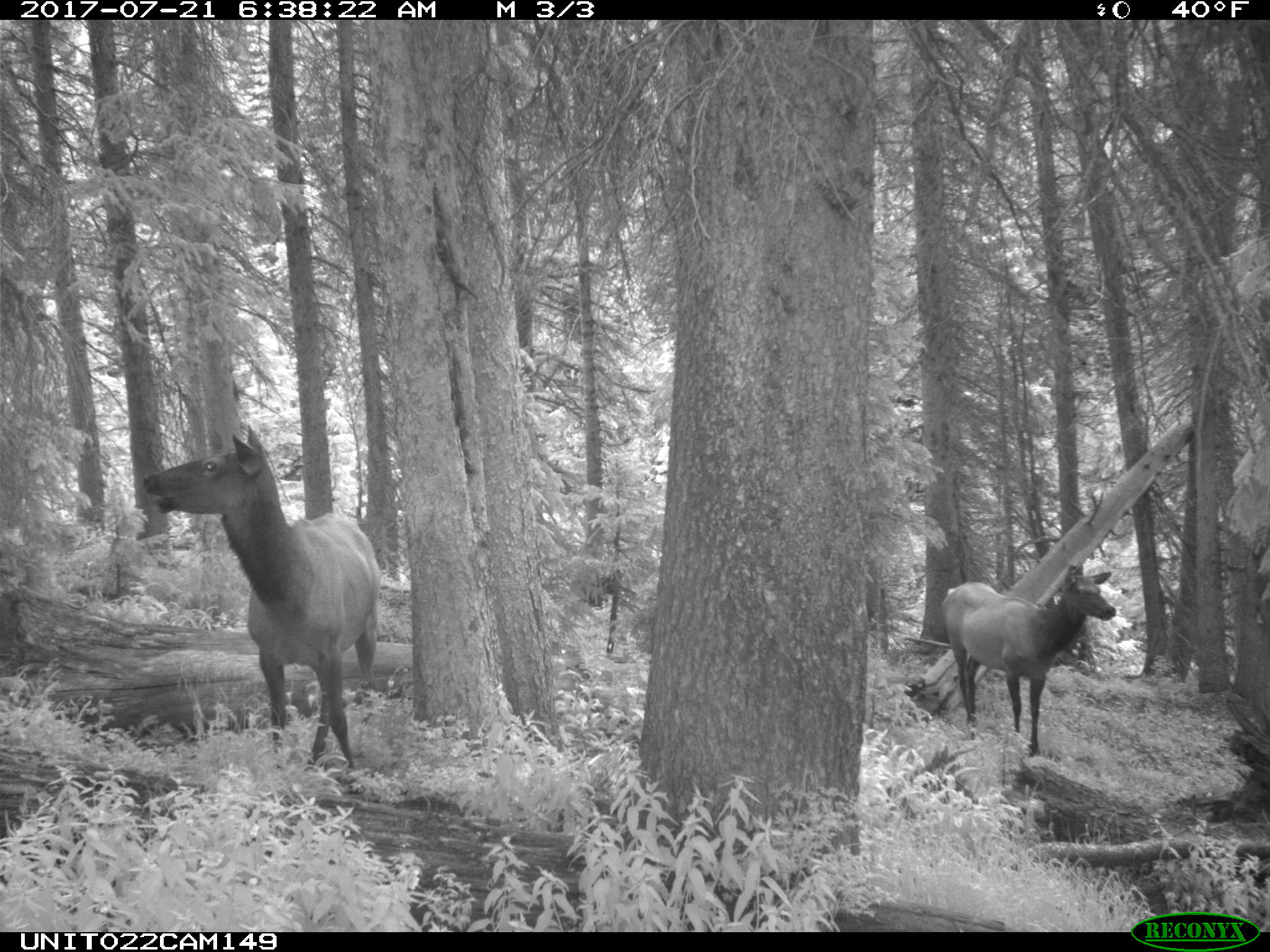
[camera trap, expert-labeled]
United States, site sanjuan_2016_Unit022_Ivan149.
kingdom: Animalia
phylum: Chordata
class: Mammalia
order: Artiodactyla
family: Cervidae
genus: Cervus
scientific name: Cervus elaphus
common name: red deer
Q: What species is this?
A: Cervus elaphus (red deer).